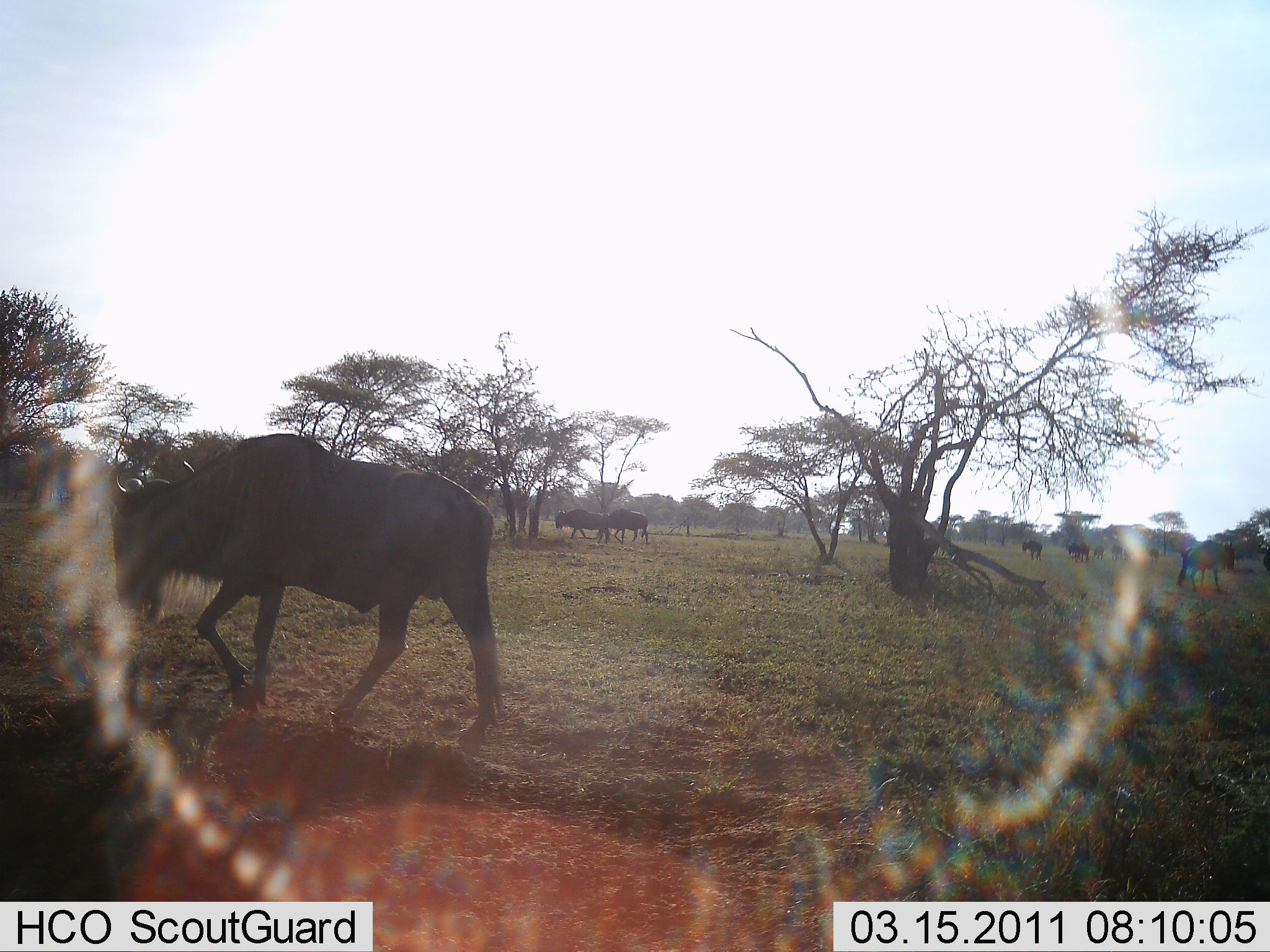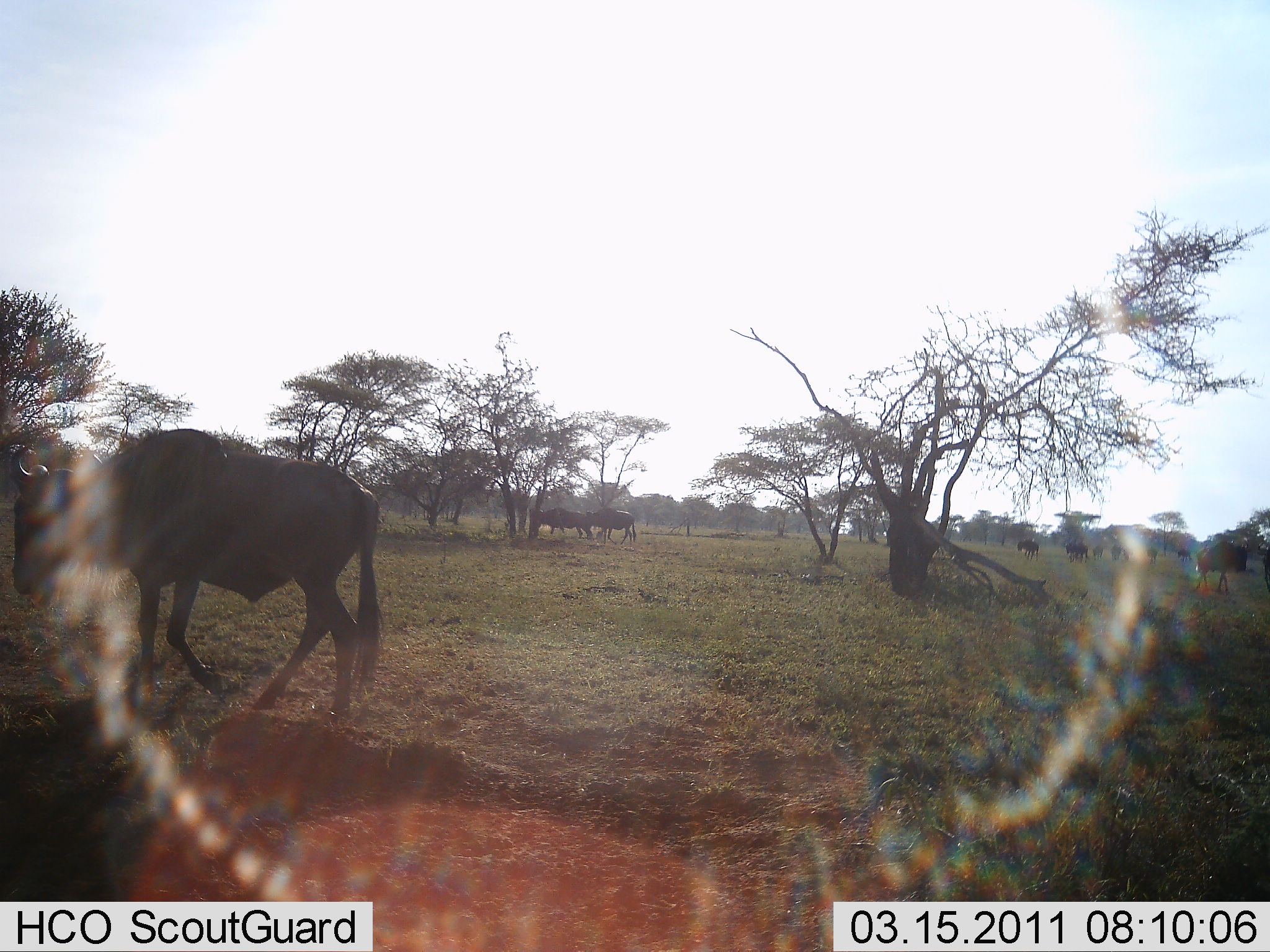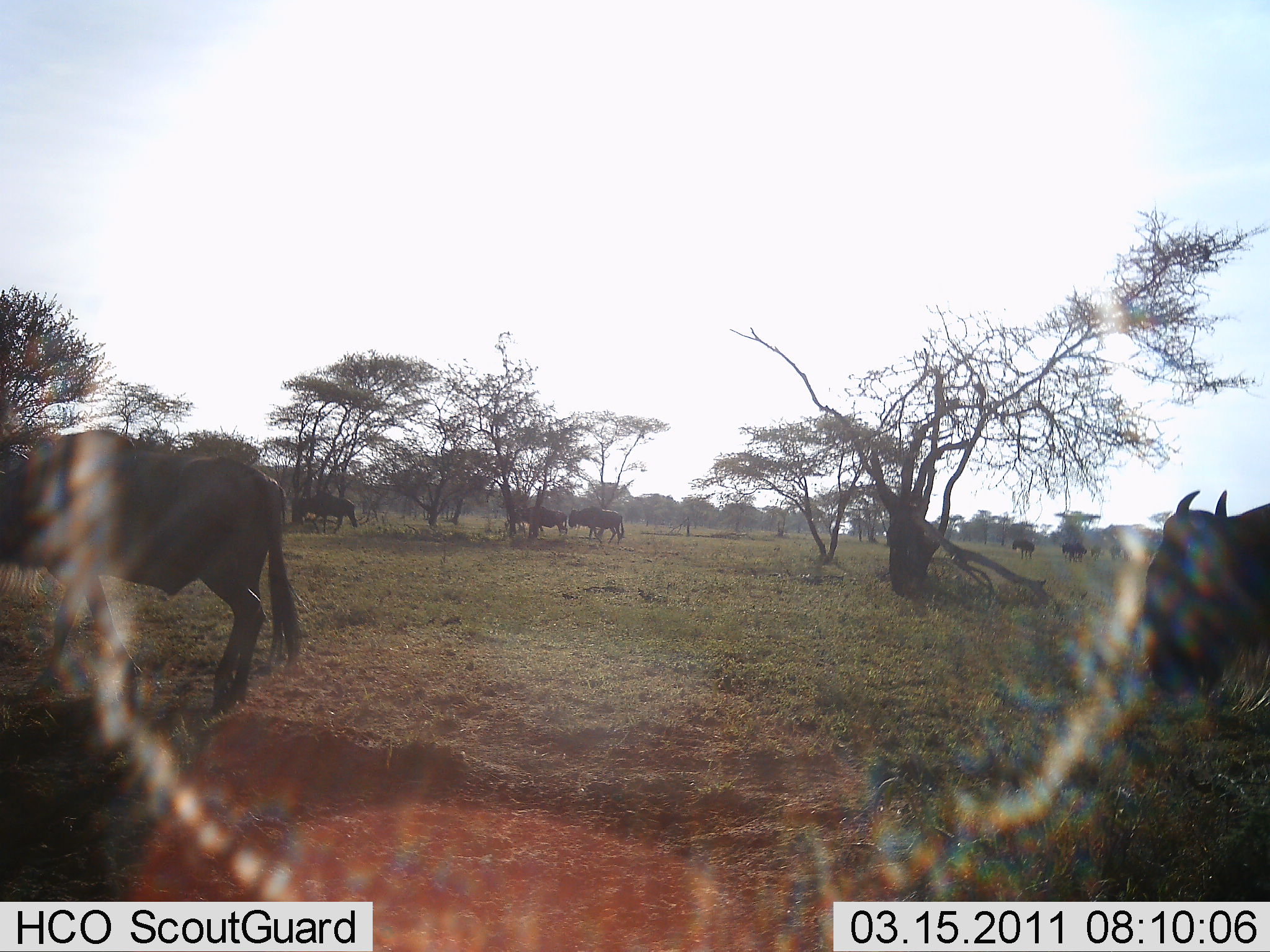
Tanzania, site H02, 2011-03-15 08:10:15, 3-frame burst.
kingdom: Animalia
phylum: Chordata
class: Mammalia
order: Artiodactyla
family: Bovidae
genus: Connochaetes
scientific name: Connochaetes taurinus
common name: blue wildebeest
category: wildebeest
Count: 10.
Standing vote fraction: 38%.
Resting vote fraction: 0%.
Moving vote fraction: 100%.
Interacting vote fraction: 0%.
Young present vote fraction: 0%.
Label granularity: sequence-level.